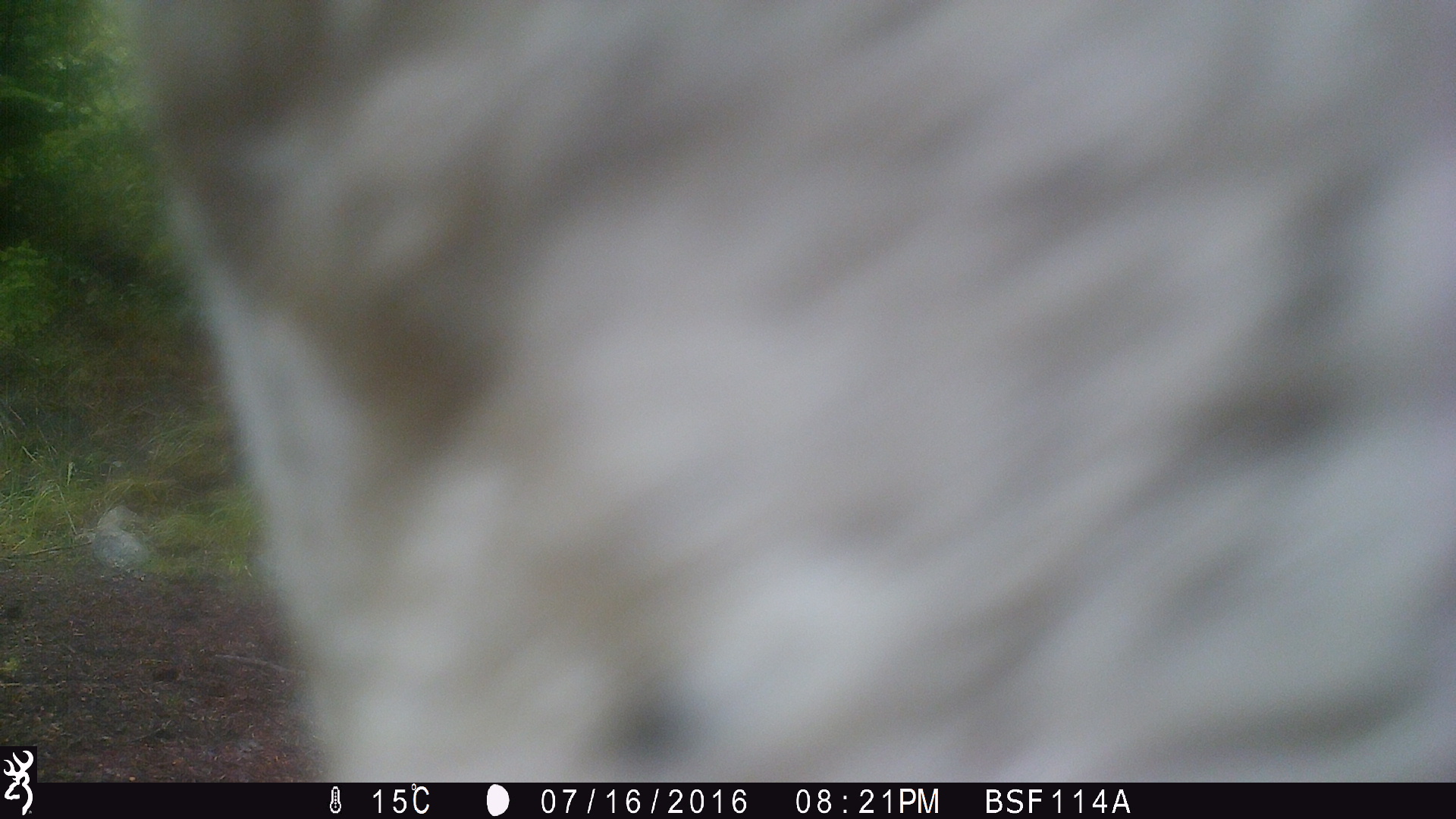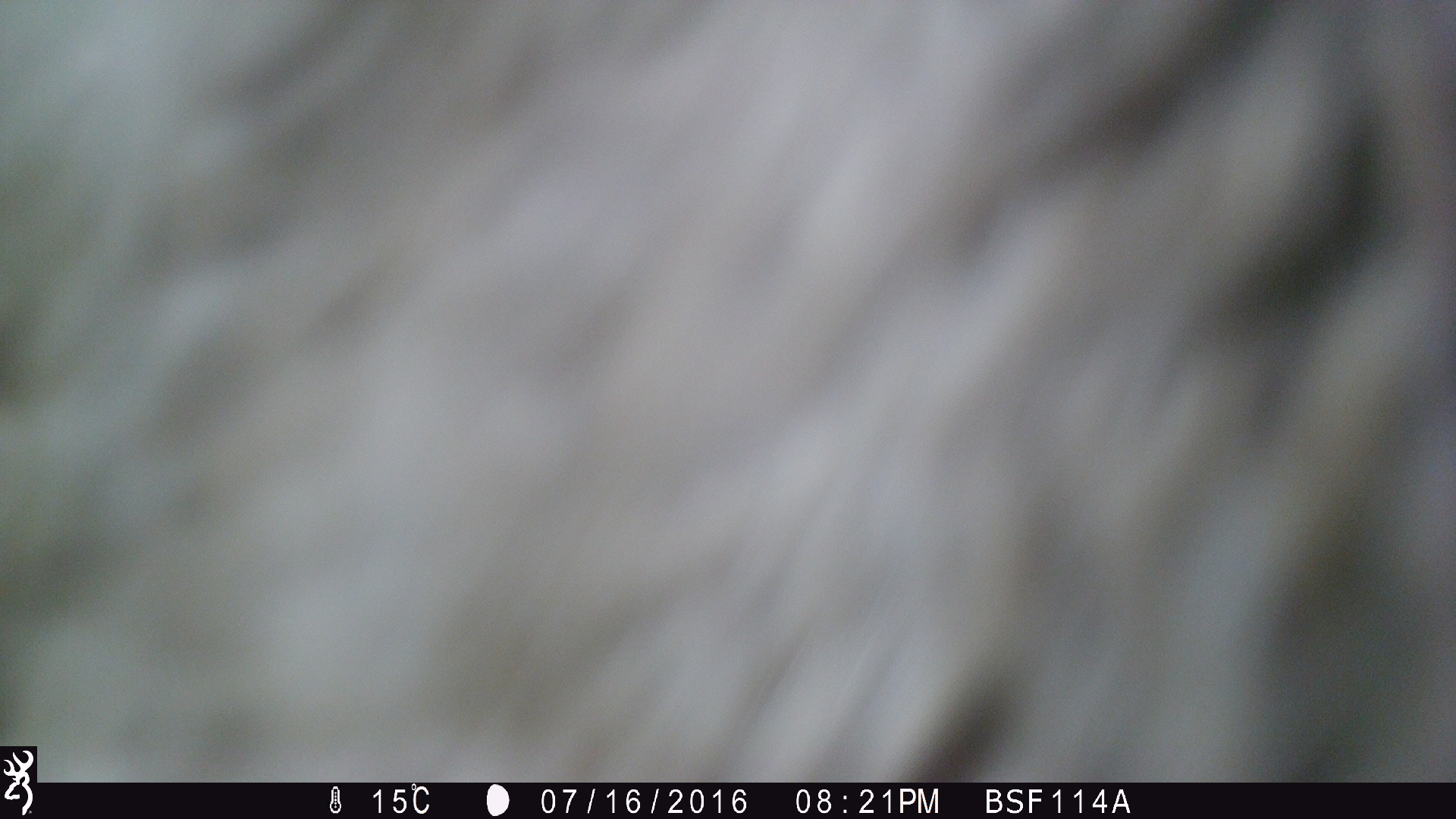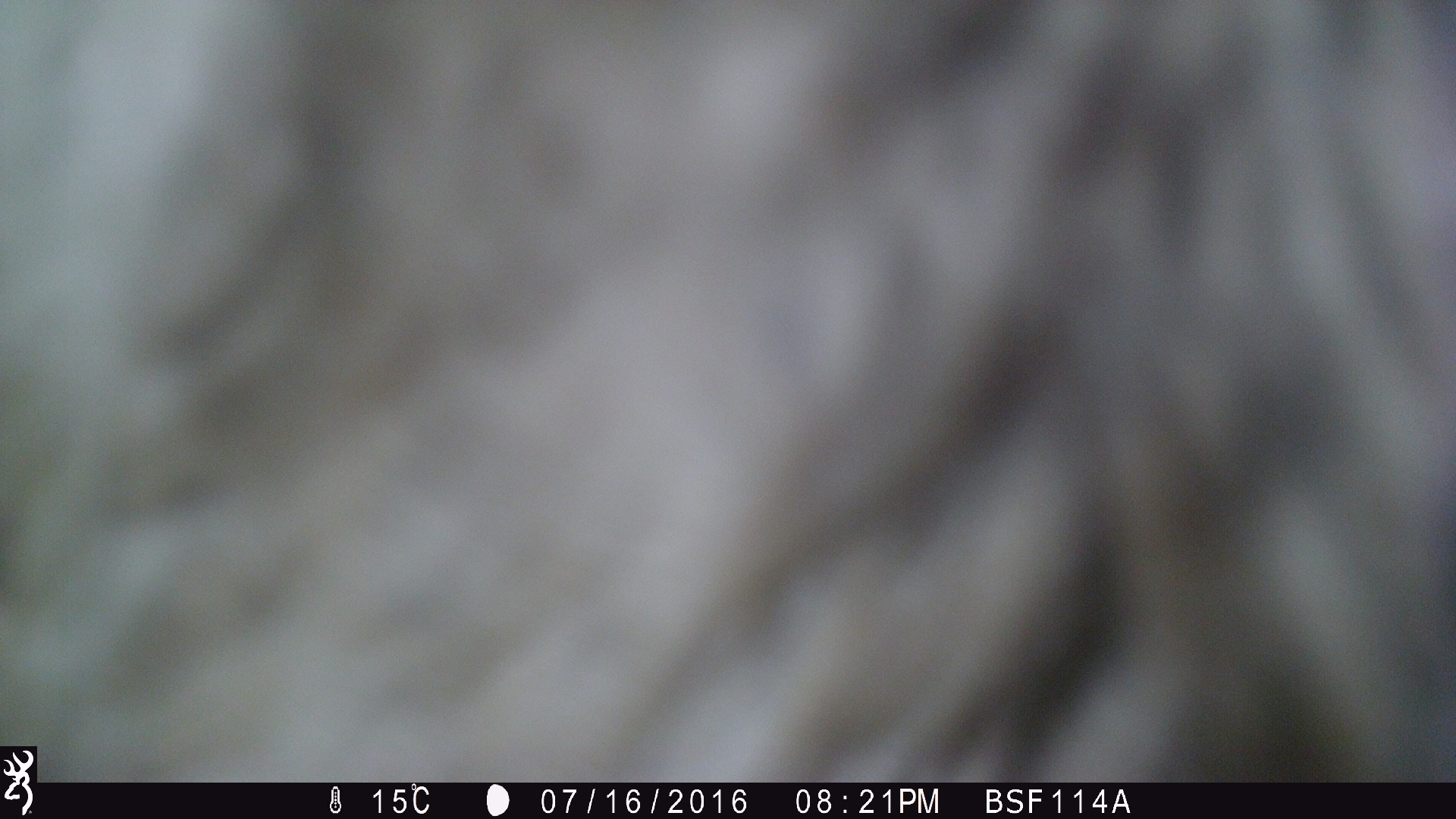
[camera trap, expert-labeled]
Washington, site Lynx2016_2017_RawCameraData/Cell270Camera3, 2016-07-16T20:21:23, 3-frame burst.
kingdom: Animalia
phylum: Chordata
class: Mammalia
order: Artiodactyla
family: Bovidae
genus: Bos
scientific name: Bos taurus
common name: domestic cattle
Domestic cattle (Bos taurus). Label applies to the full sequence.